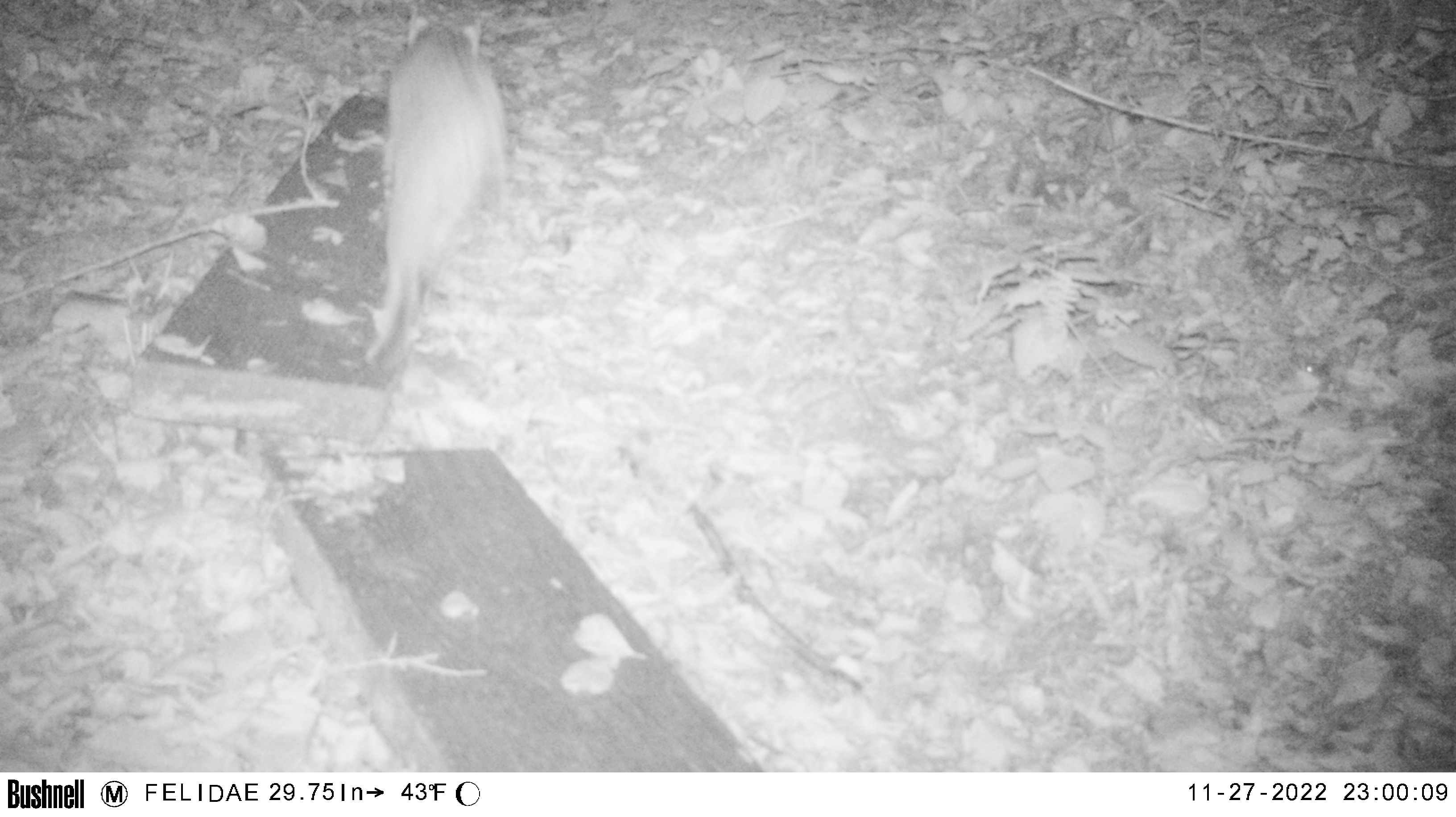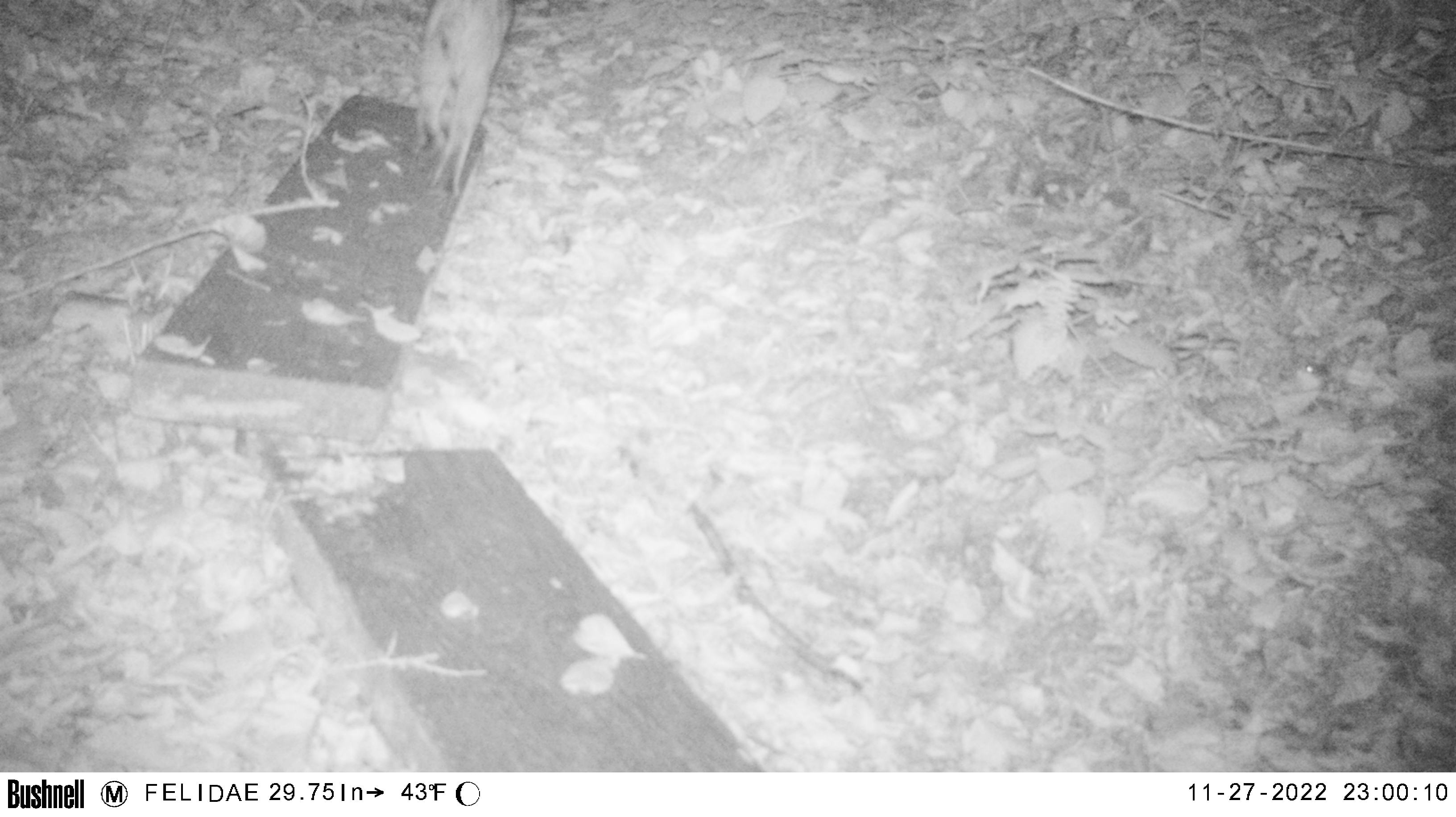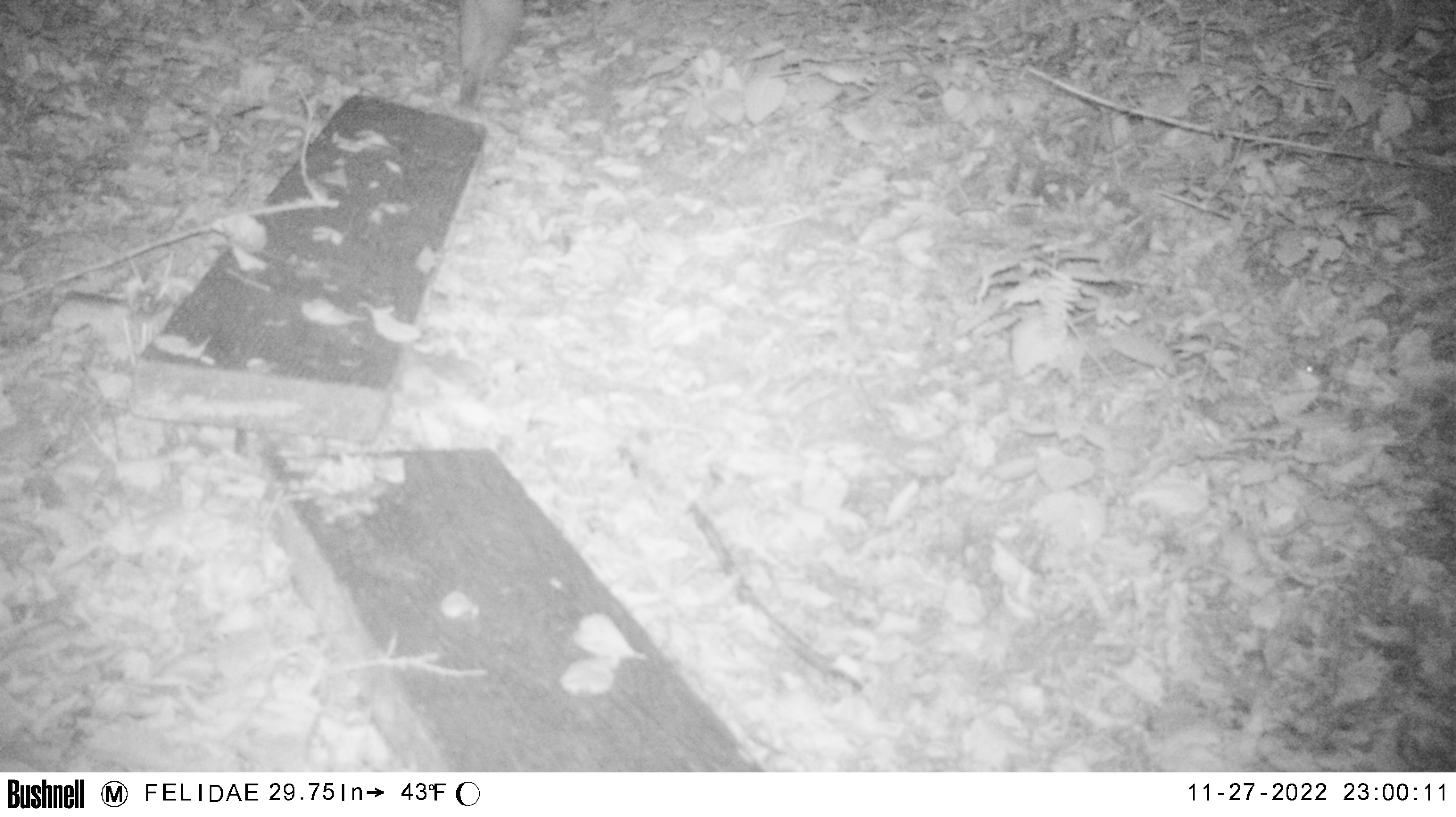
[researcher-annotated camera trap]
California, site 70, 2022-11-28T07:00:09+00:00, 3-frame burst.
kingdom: Animalia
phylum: Chordata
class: Mammalia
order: Carnivora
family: Felidae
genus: Lynx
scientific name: Lynx rufus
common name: bobcat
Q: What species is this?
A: Bobcat (Lynx rufus).